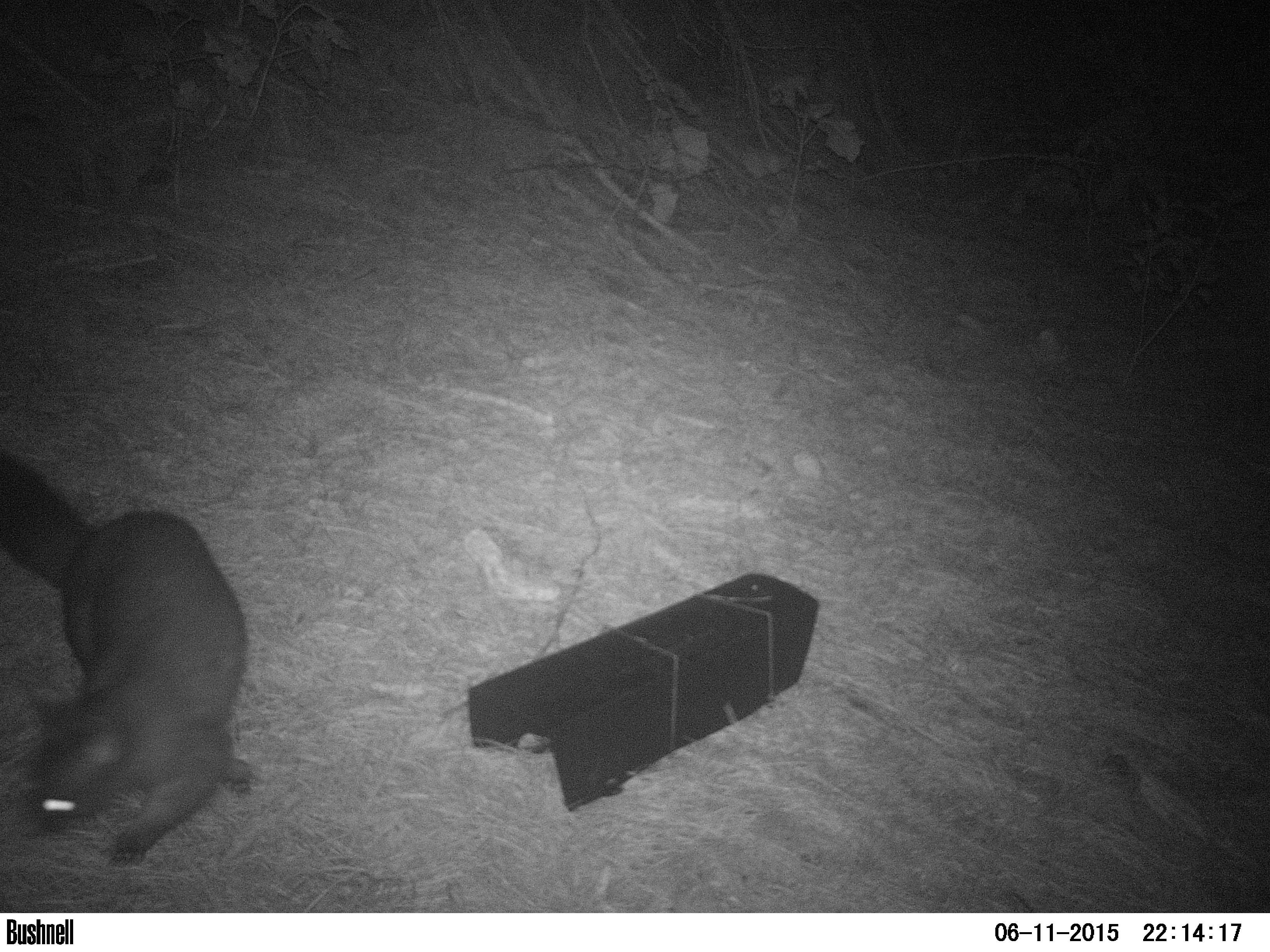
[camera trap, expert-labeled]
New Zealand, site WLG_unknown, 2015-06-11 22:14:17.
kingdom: Animalia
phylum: Chordata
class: Mammalia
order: Diprotodontia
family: Phalangeridae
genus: Trichosurus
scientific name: Trichosurus vulpecula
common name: common brushtail possum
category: possum